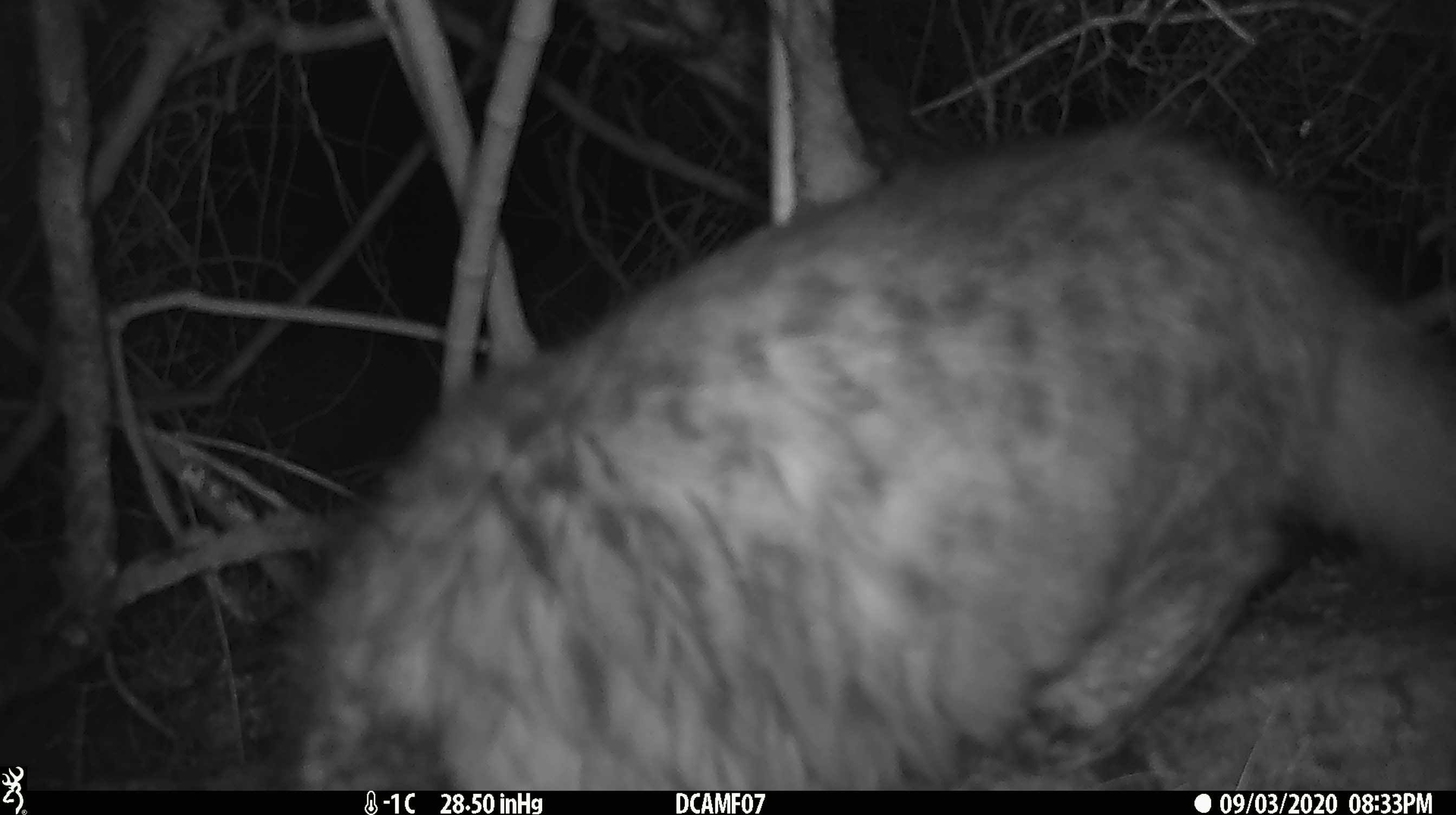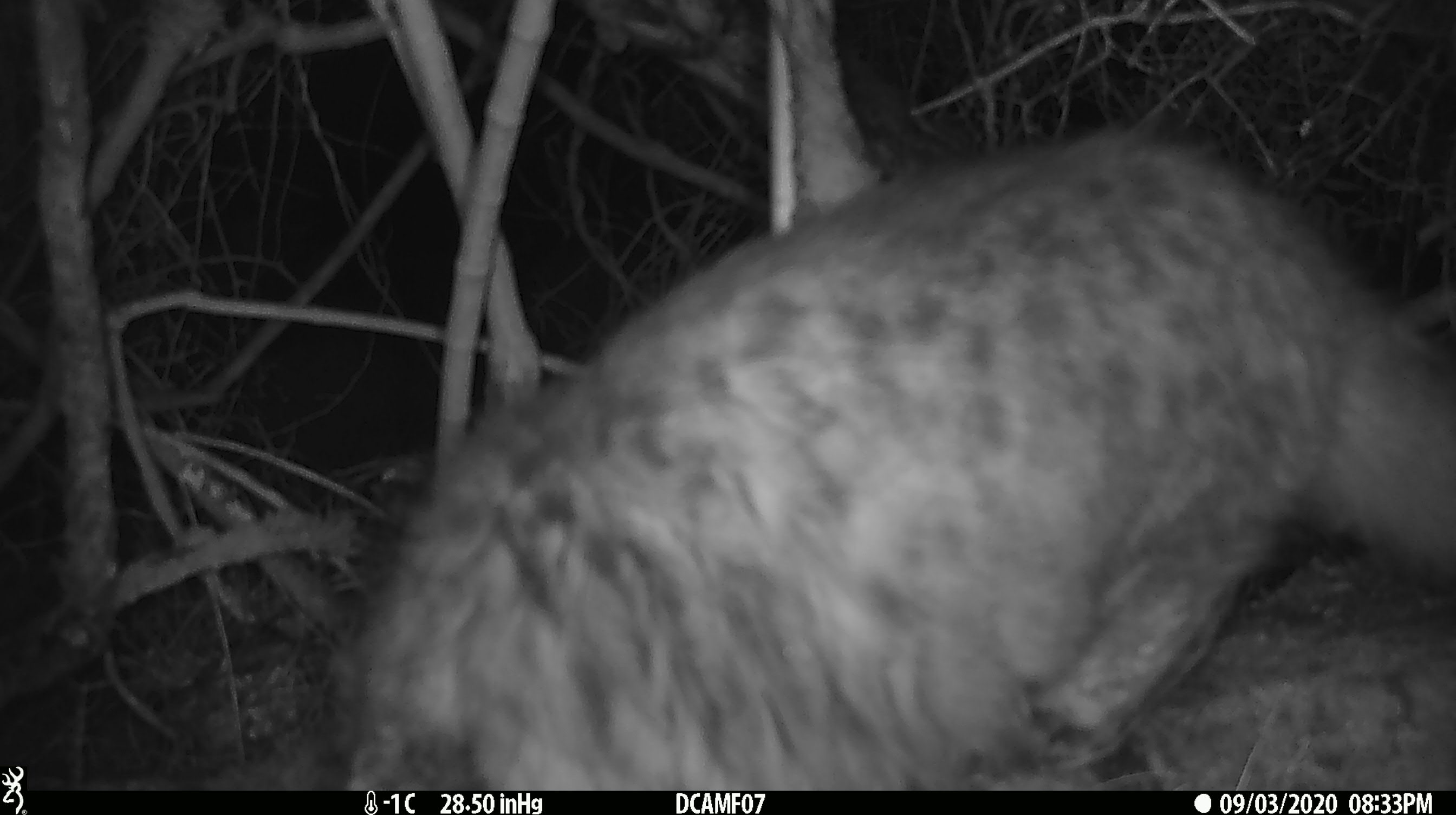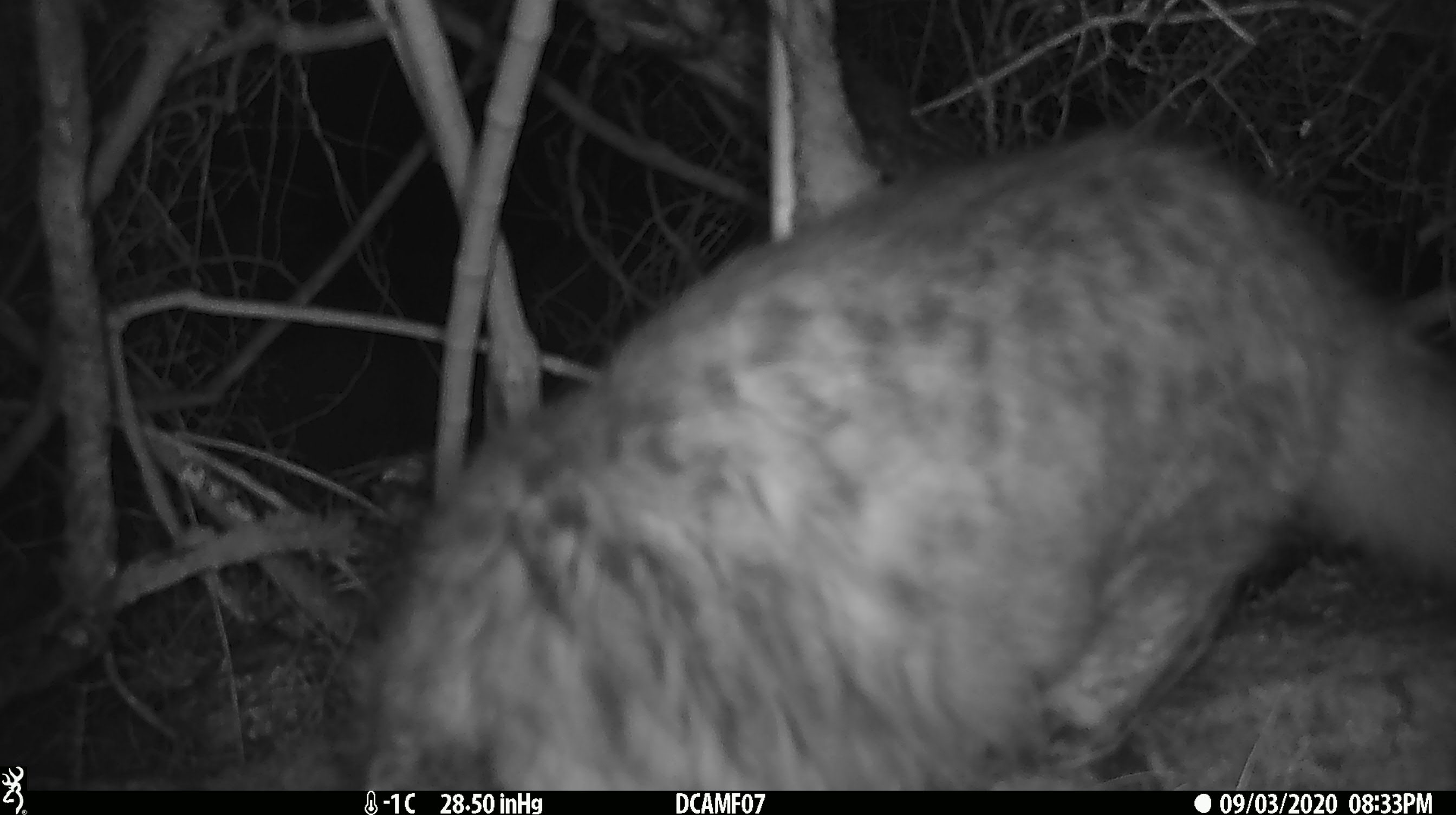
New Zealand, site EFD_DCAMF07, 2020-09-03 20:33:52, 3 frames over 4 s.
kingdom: Animalia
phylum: Chordata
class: Mammalia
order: Carnivora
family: Felidae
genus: Felis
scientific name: Felis catus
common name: domestic cat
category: cat